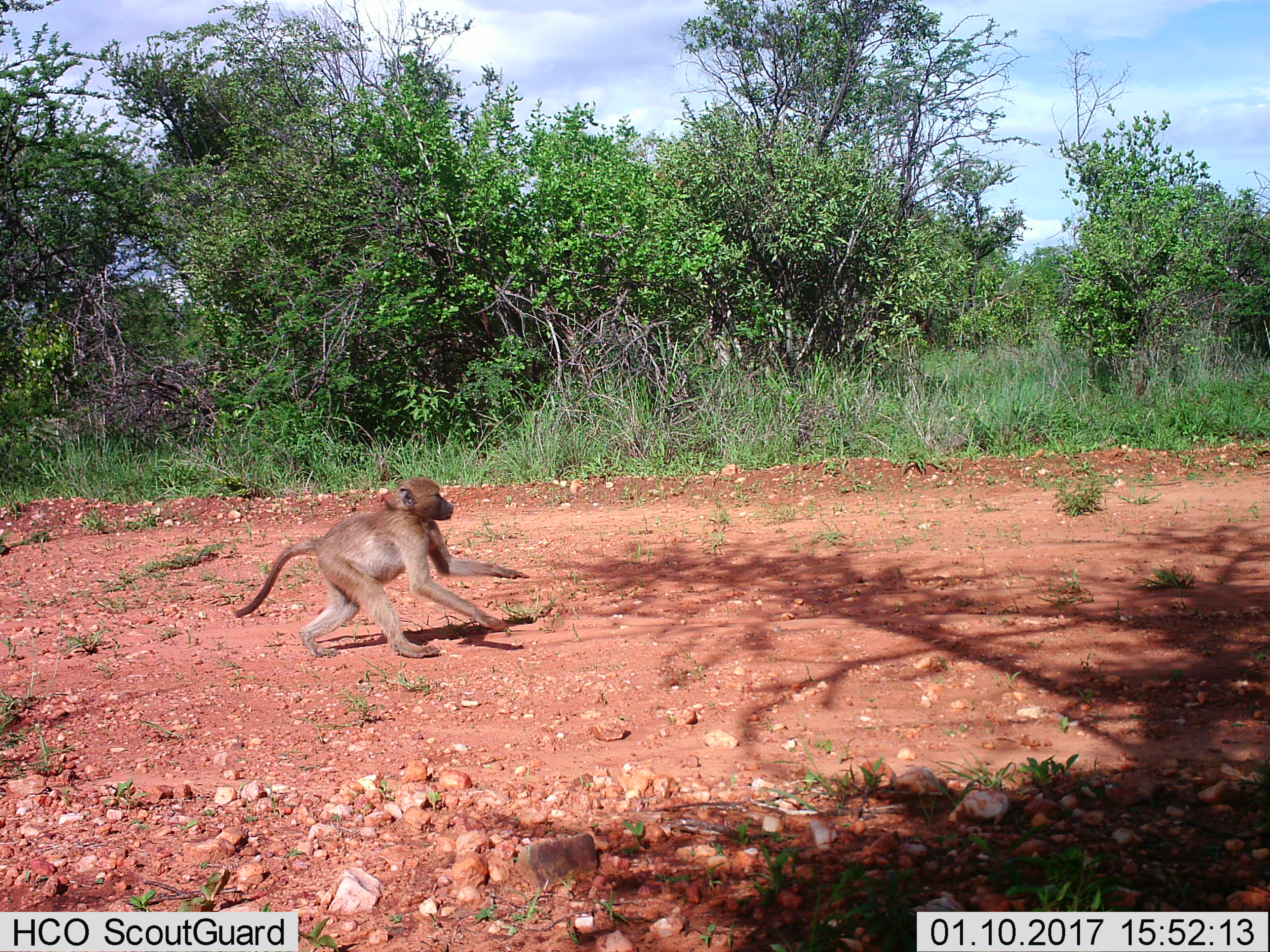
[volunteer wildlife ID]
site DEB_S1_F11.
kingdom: Animalia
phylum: Chordata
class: Mammalia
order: Primates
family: Cercopithecidae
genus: Papio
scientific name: Papio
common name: baboon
Baboon (Papio), count 1. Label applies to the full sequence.